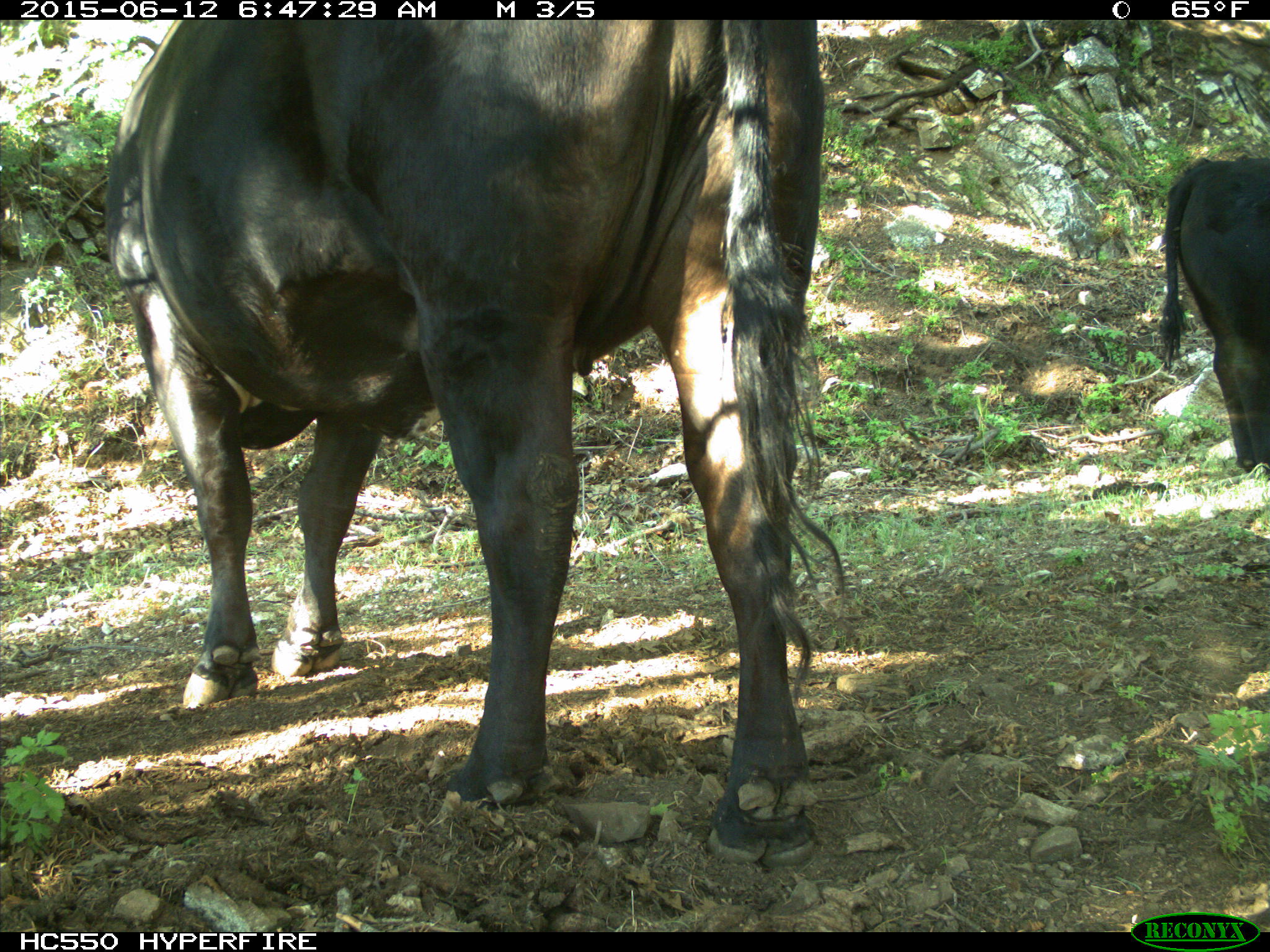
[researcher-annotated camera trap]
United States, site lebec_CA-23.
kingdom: Animalia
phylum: Chordata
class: Mammalia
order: Artiodactyla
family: Bovidae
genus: Bos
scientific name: Bos taurus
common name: domestic cow